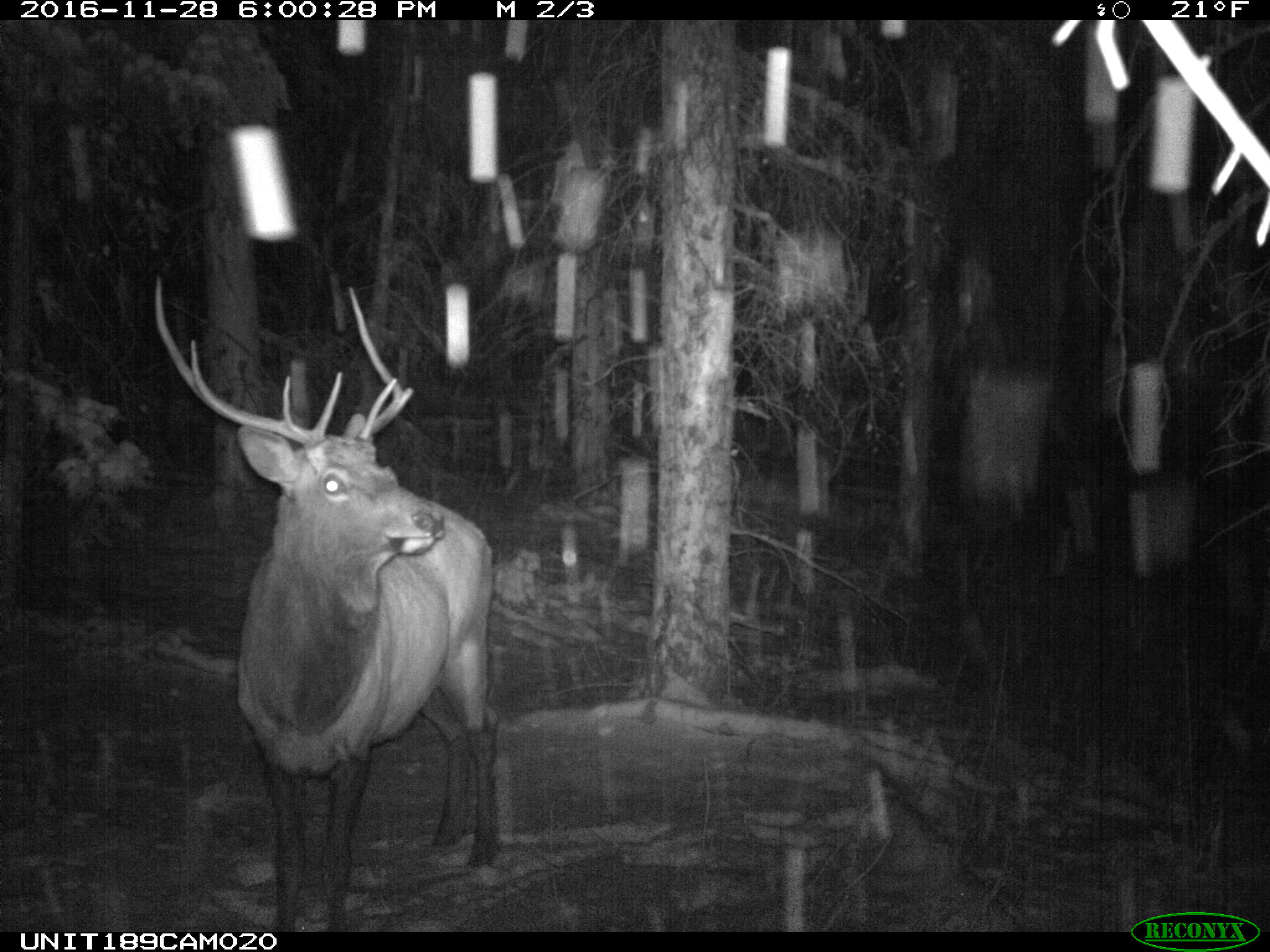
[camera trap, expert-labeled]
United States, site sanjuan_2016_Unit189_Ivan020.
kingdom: Animalia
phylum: Chordata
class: Mammalia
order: Artiodactyla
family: Cervidae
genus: Cervus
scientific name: Cervus elaphus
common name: red deer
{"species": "Cervus elaphus (red deer)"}